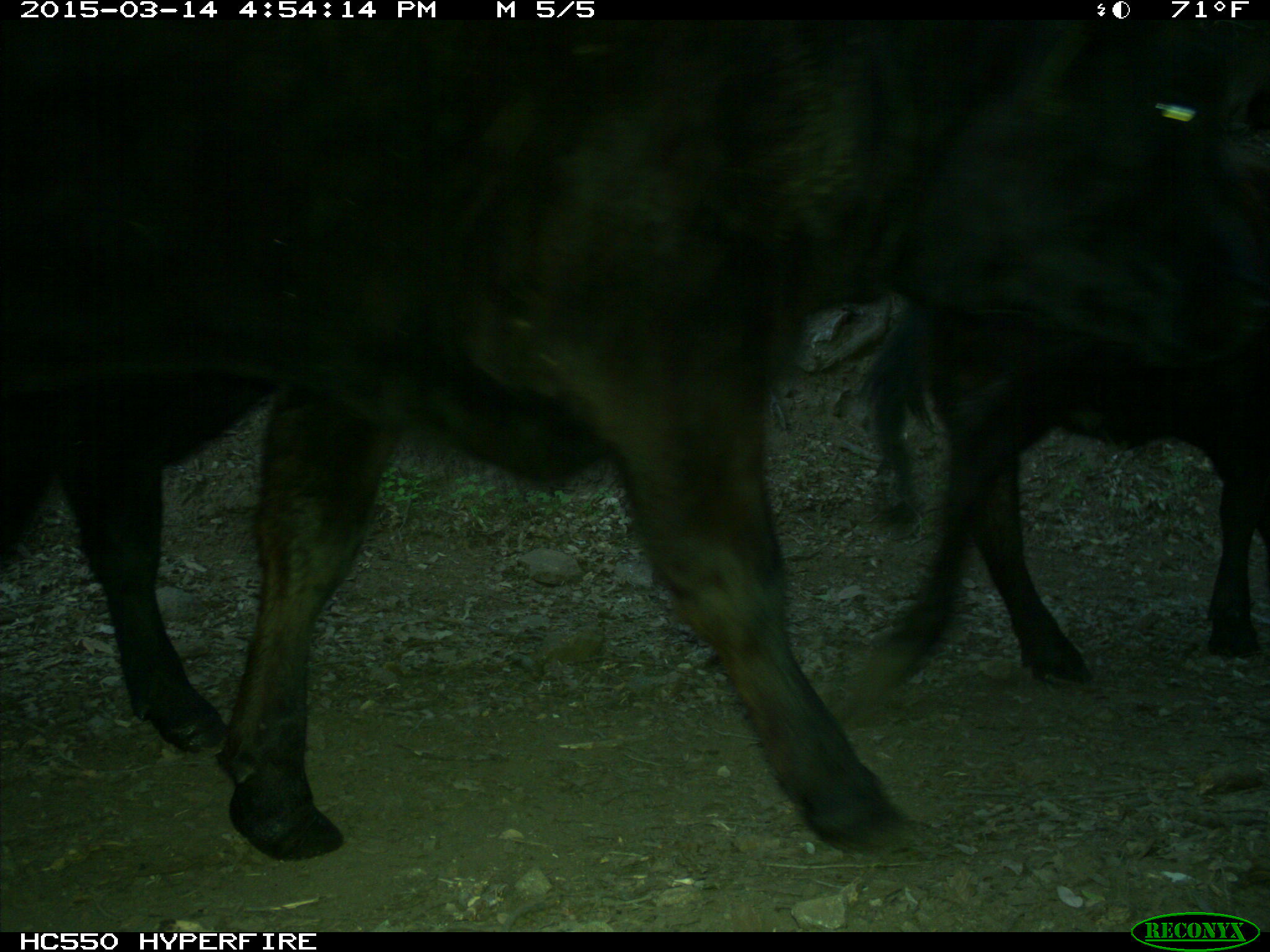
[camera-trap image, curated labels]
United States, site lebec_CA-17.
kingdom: Animalia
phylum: Chordata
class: Mammalia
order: Artiodactyla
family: Bovidae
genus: Bos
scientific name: Bos taurus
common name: domestic cow